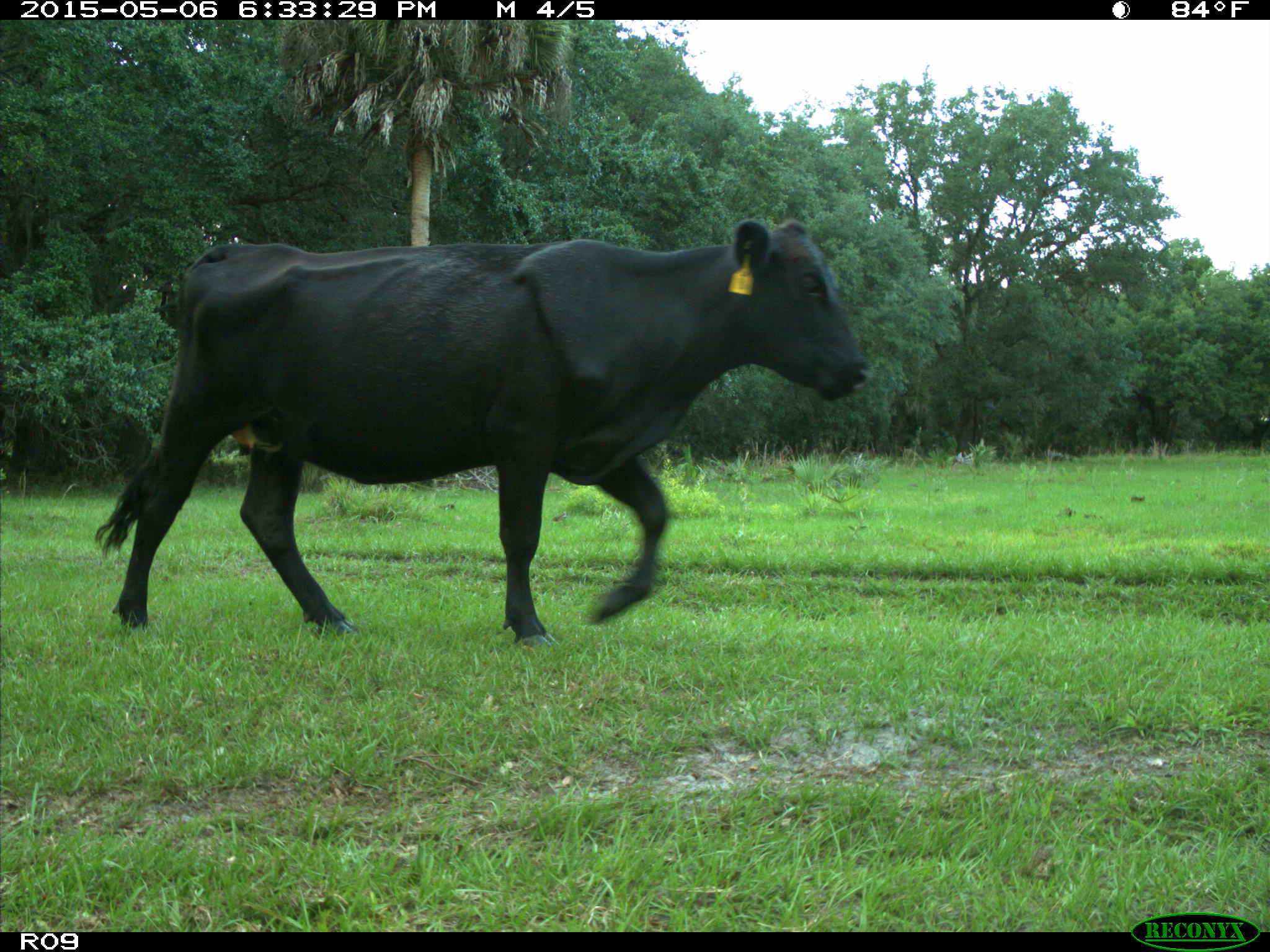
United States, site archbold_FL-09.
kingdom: Animalia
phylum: Chordata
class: Mammalia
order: Artiodactyla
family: Bovidae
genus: Bos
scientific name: Bos taurus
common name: domestic cow